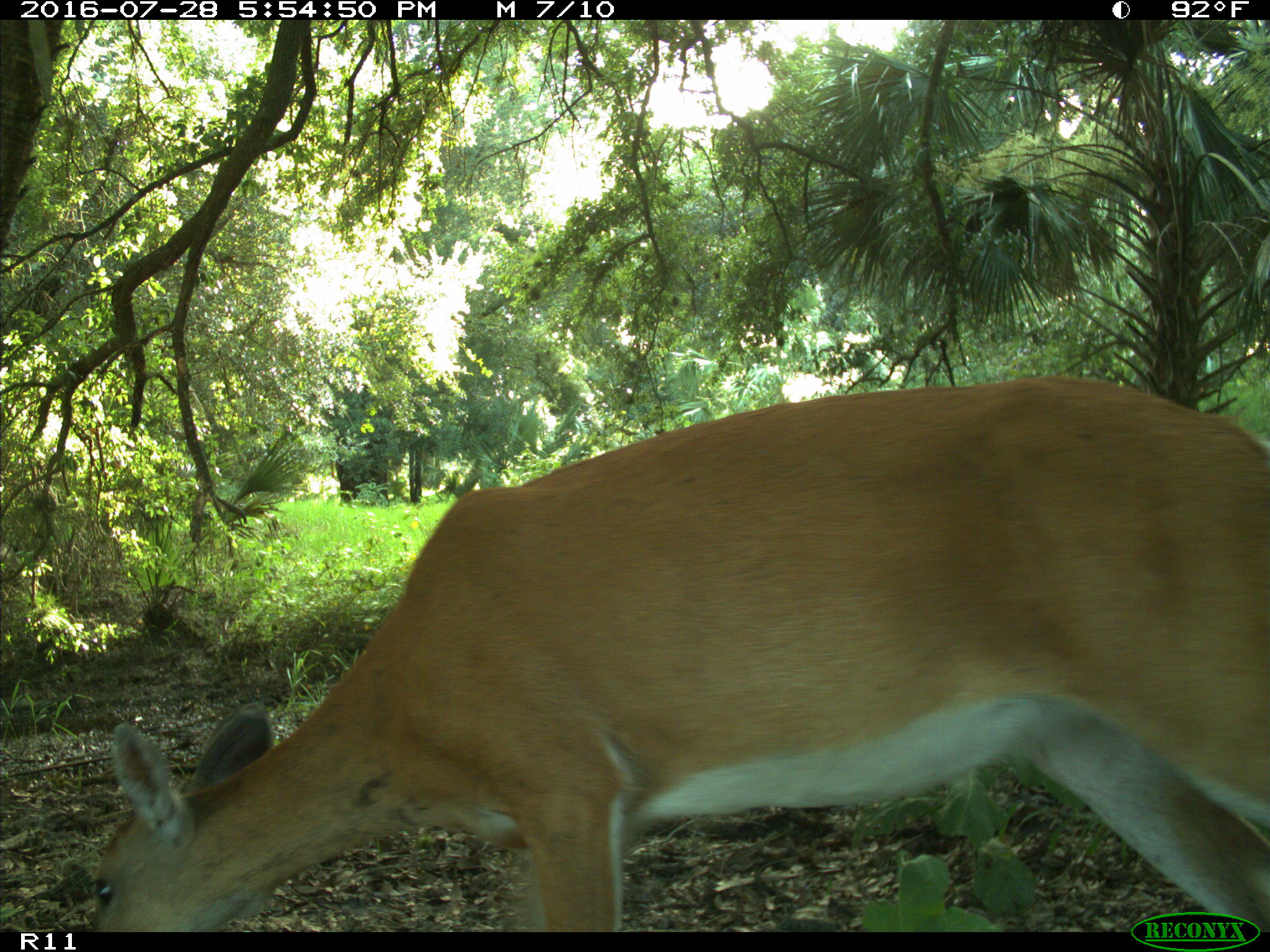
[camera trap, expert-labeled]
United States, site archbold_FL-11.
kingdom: Animalia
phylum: Chordata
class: Mammalia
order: Artiodactyla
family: Cervidae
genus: Odocoileus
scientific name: Odocoileus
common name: deer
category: unidentified deer